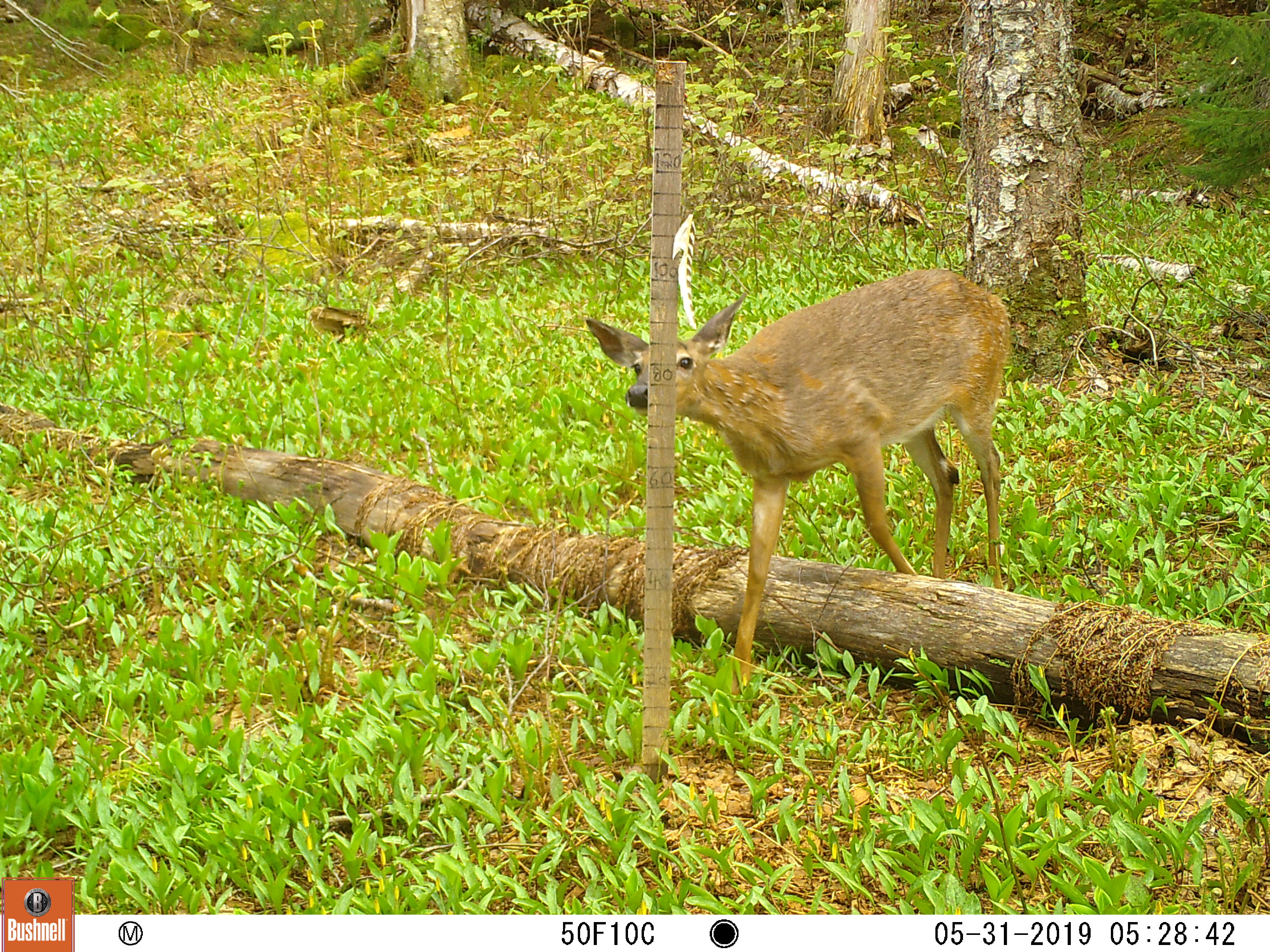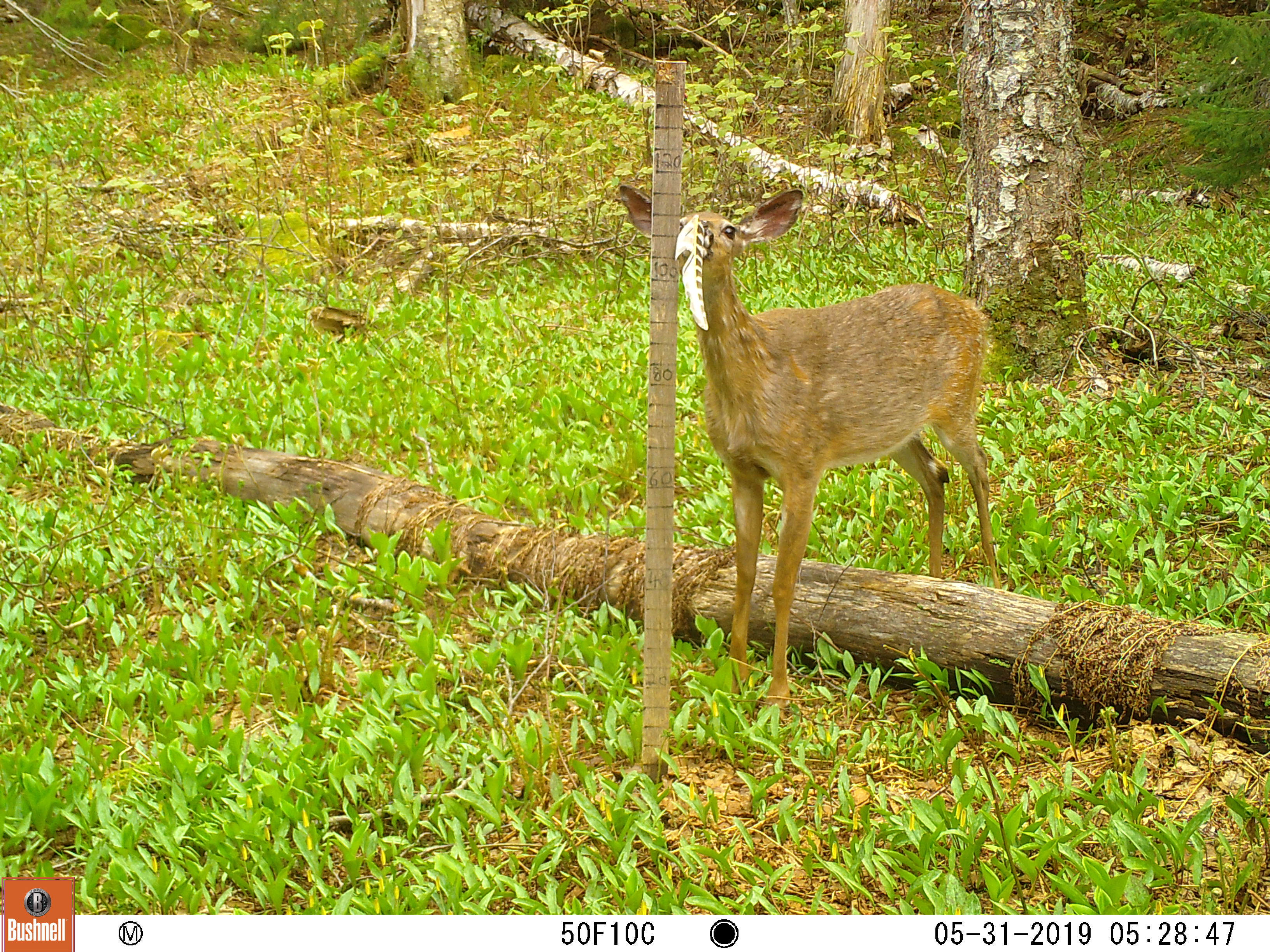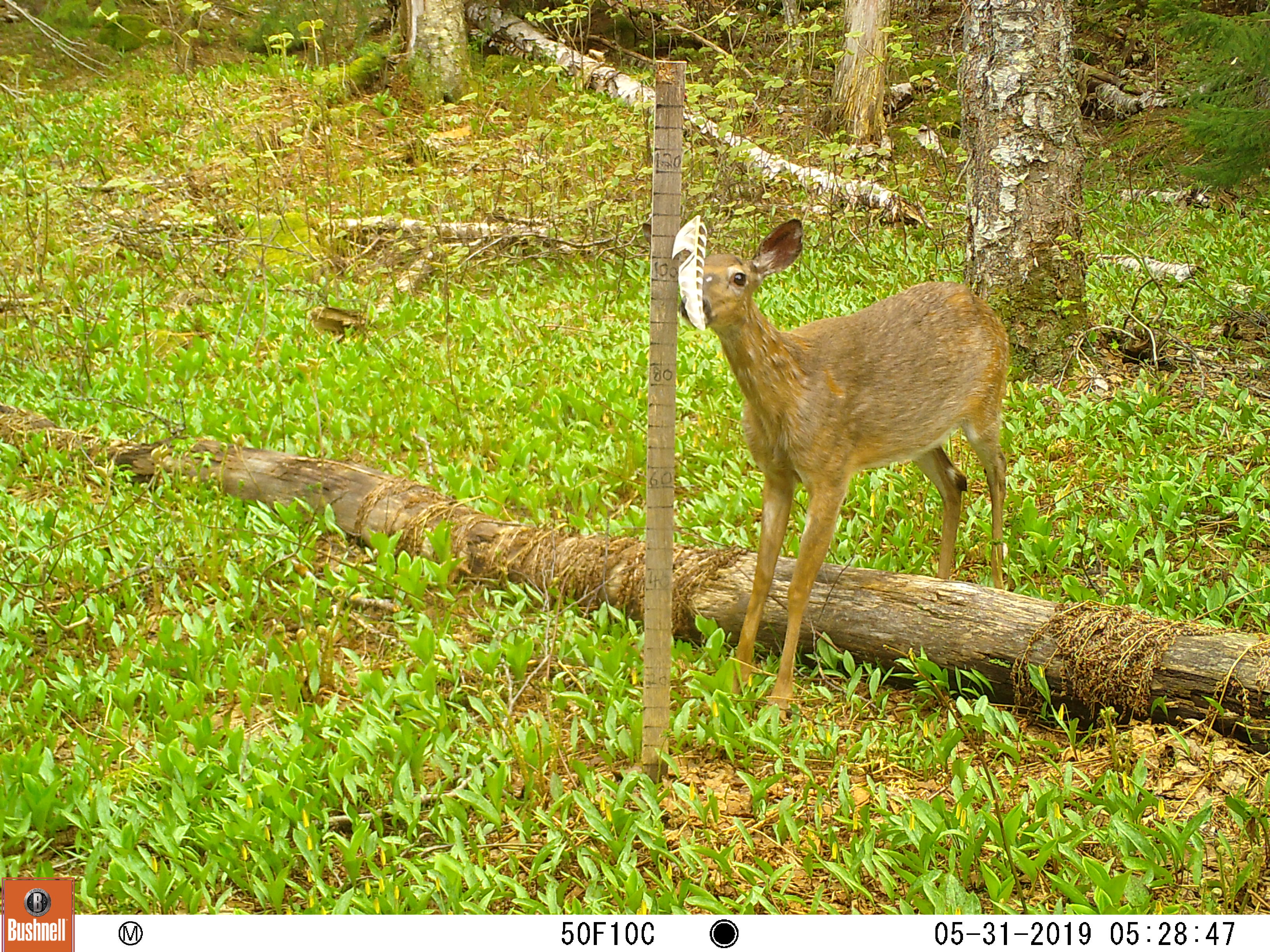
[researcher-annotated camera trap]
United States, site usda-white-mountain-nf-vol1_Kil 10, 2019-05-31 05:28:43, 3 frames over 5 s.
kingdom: Animalia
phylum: Chordata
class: Mammalia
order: Artiodactyla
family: Cervidae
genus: Odocoileus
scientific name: Odocoileus virginianus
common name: white-tailed deer